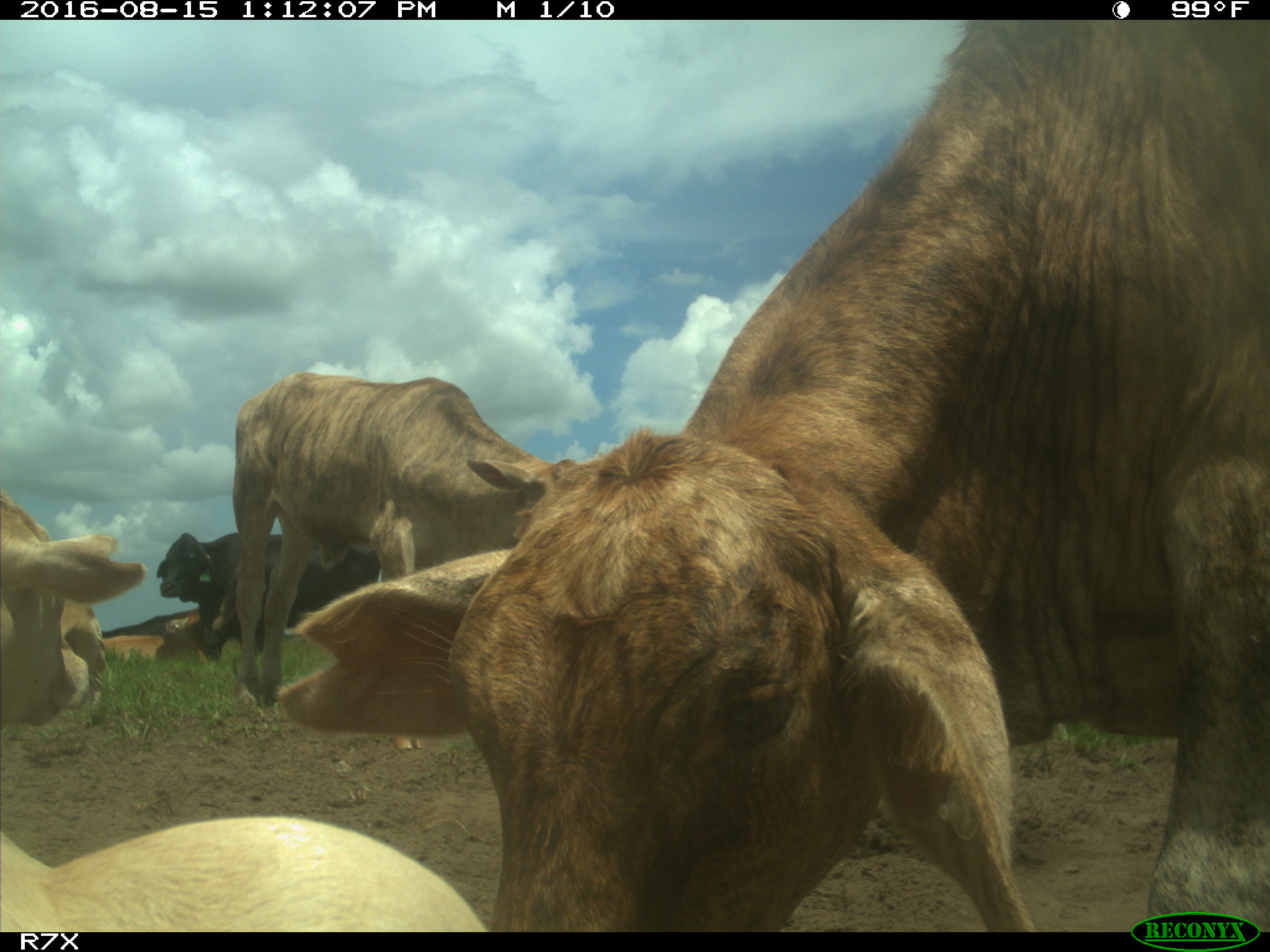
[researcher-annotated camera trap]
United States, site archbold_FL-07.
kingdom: Animalia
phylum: Chordata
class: Mammalia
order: Artiodactyla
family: Bovidae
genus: Bos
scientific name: Bos taurus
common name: domestic cow